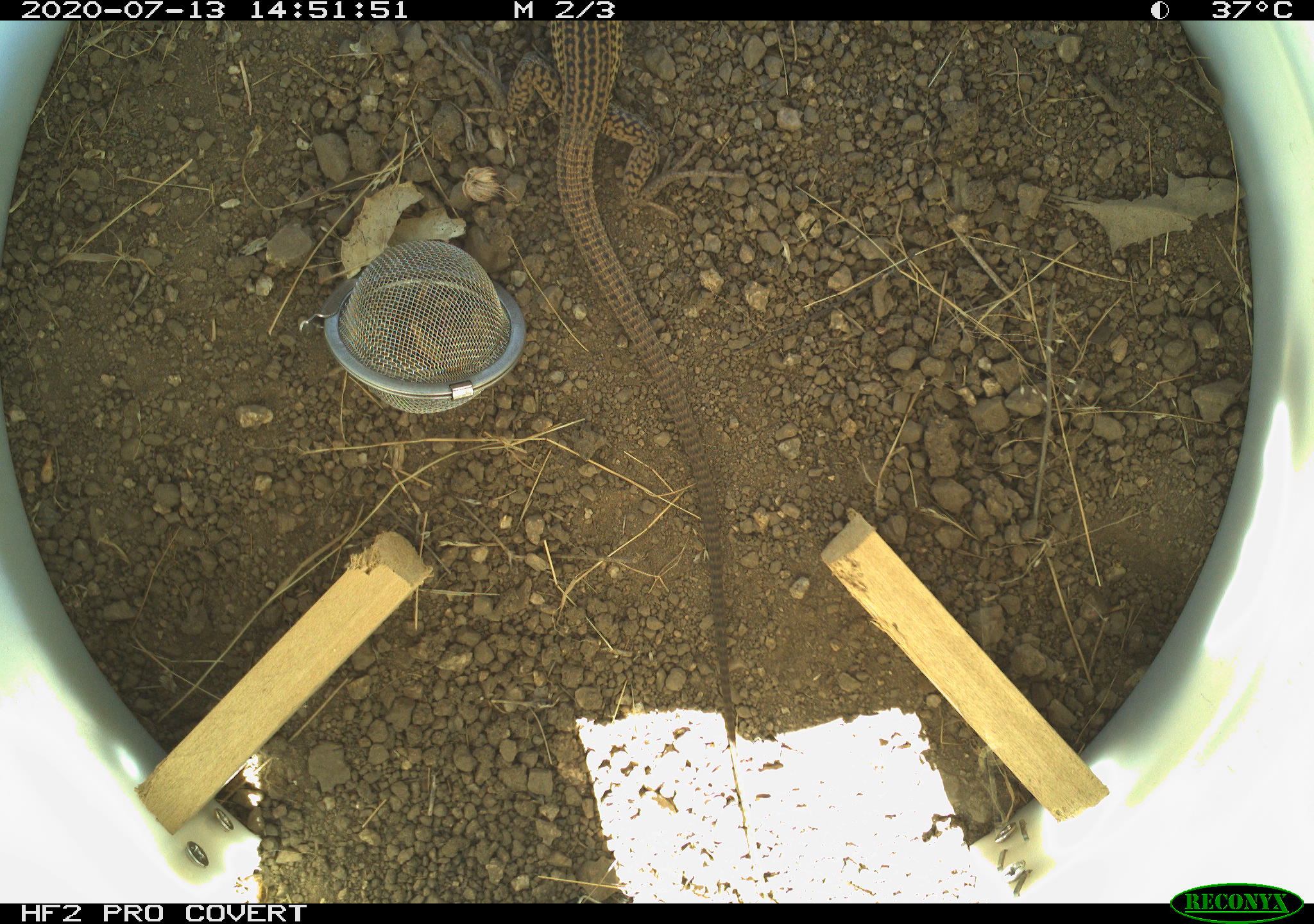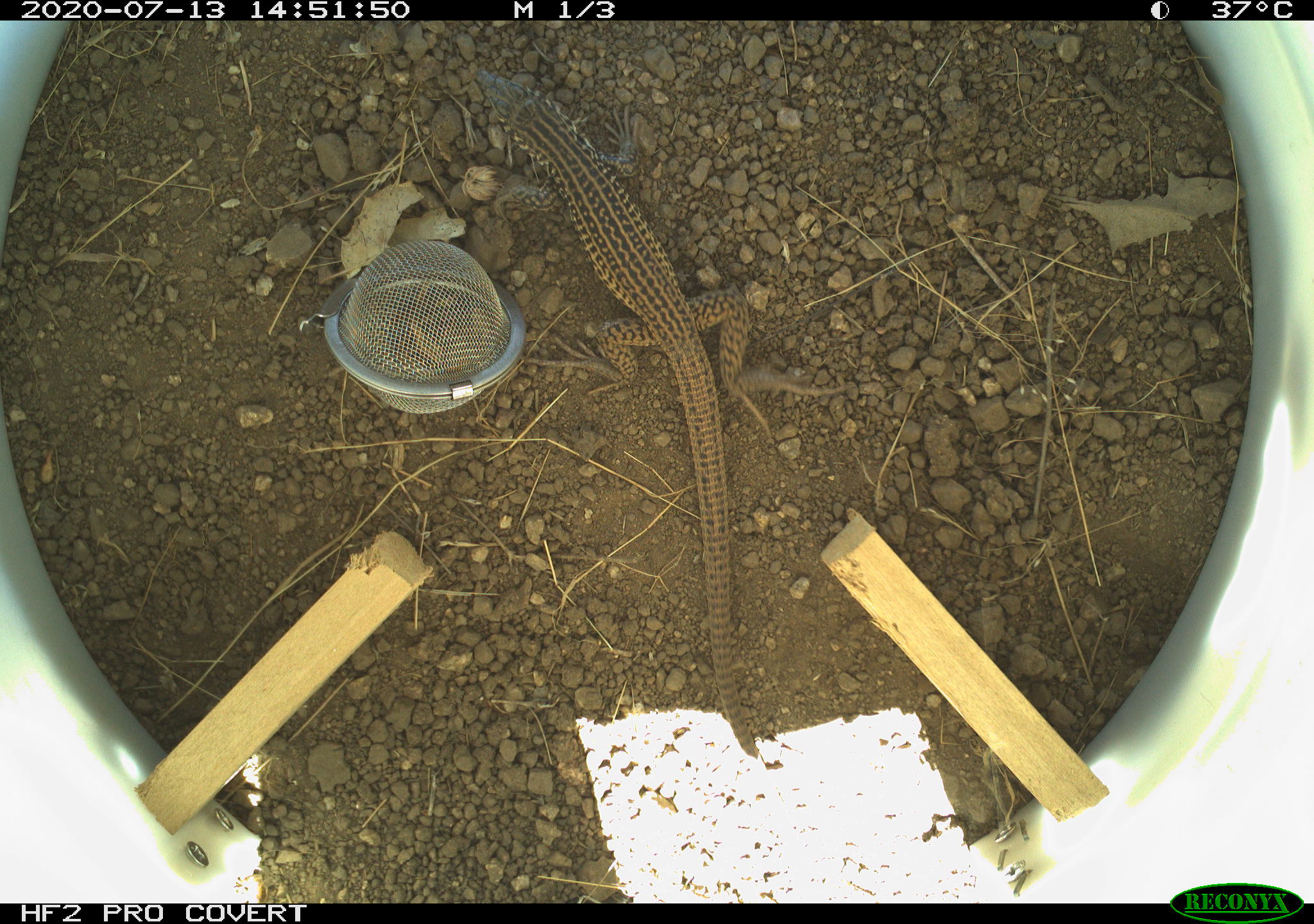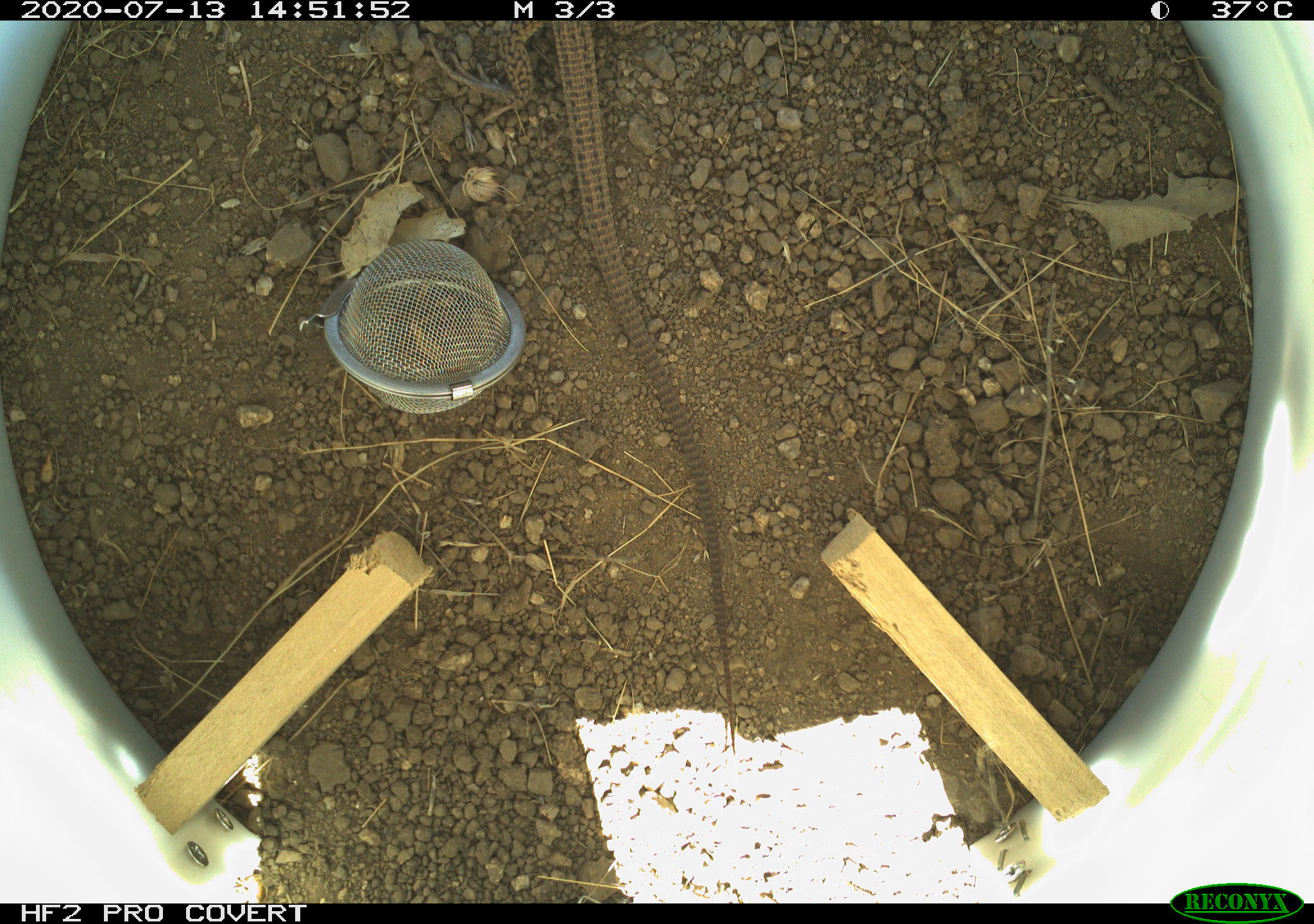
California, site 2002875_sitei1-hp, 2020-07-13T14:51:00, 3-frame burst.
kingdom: Animalia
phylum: Chordata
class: Reptilia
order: Squamata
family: Teiidae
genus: Aspidoscelis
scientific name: Aspidoscelis tigris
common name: western whiptail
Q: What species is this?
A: Western whiptail (Aspidoscelis tigris).